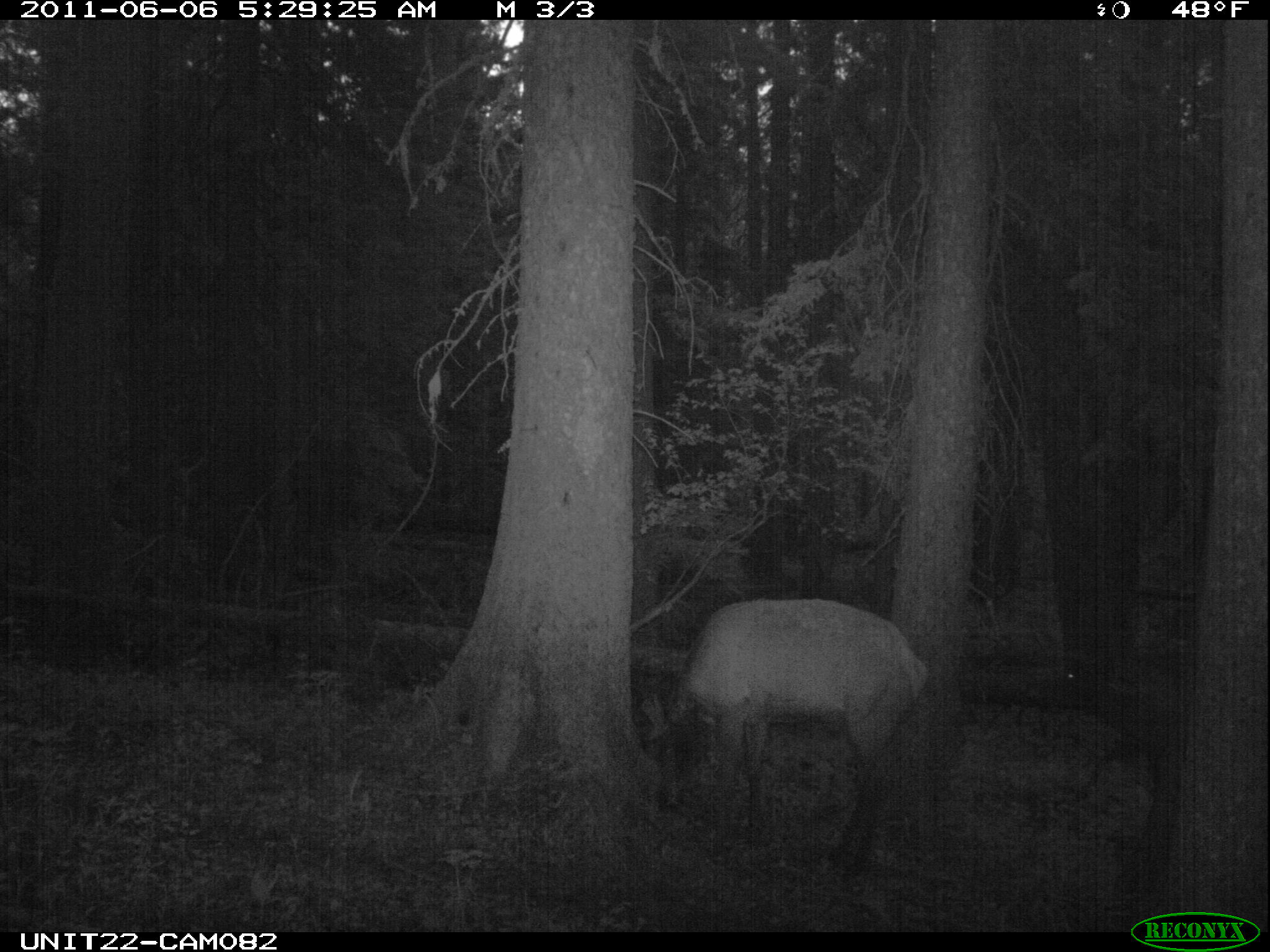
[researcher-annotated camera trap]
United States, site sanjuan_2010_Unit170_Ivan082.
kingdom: Animalia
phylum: Chordata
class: Mammalia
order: Artiodactyla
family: Cervidae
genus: Cervus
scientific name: Cervus elaphus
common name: red deer